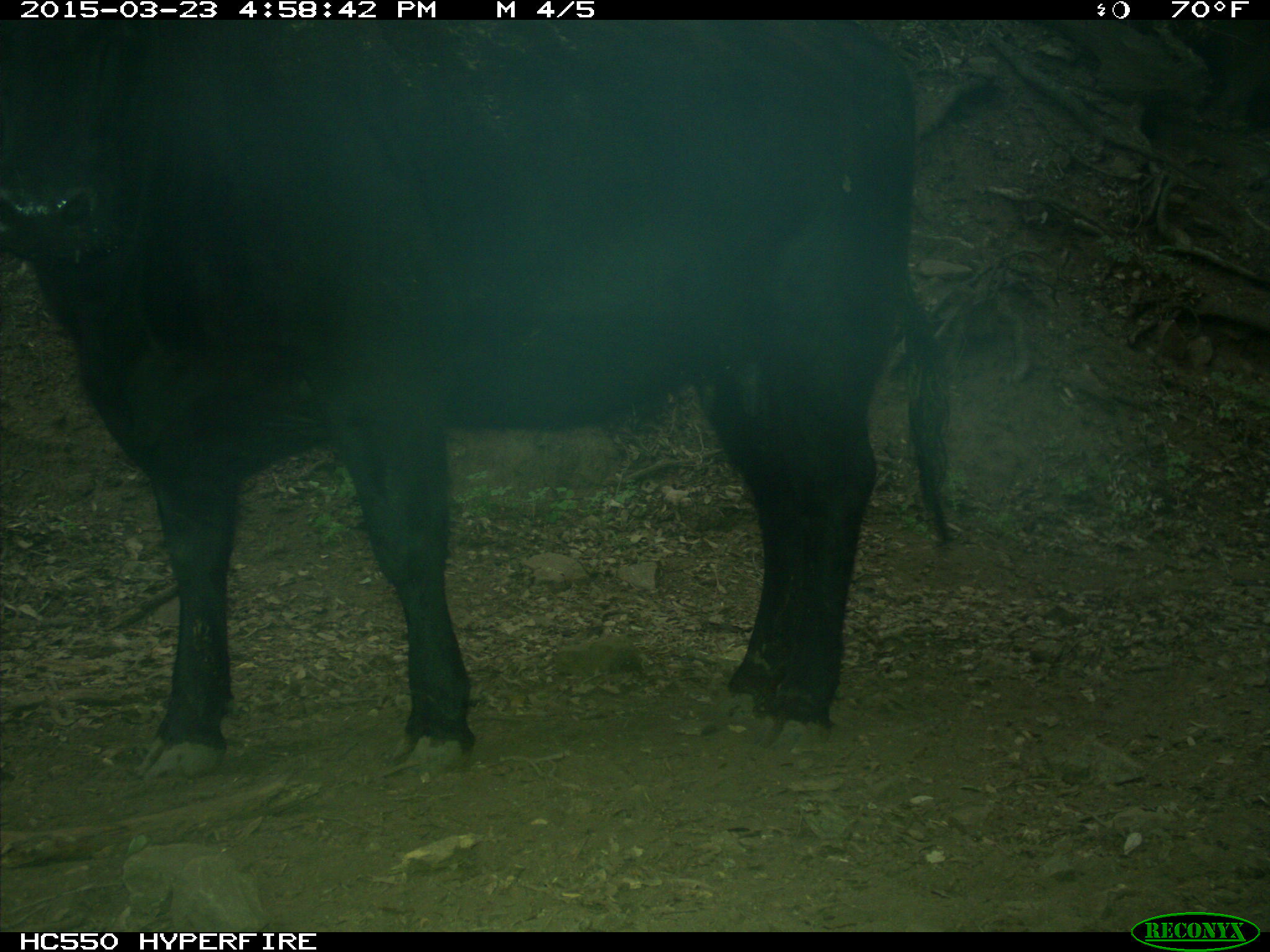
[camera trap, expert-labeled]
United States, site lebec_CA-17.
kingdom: Animalia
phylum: Chordata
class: Mammalia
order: Artiodactyla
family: Bovidae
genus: Bos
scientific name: Bos taurus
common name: domestic cow